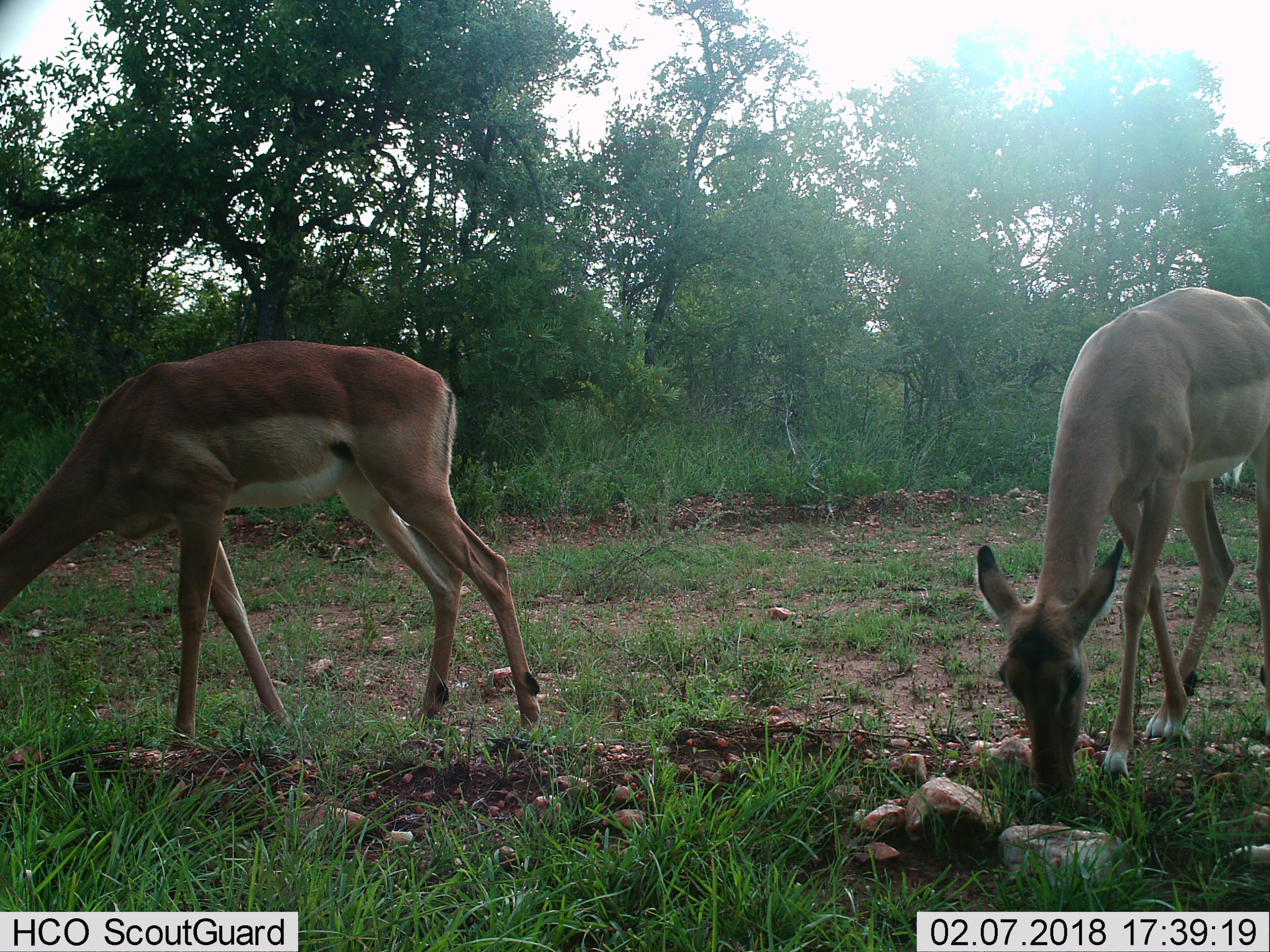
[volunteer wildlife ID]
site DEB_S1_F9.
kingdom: Animalia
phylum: Chordata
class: Mammalia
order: Artiodactyla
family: Bovidae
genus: Aepyceros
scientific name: Aepyceros melampus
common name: impala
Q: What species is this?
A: Impala (Aepyceros melampus).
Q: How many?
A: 2.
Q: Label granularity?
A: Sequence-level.